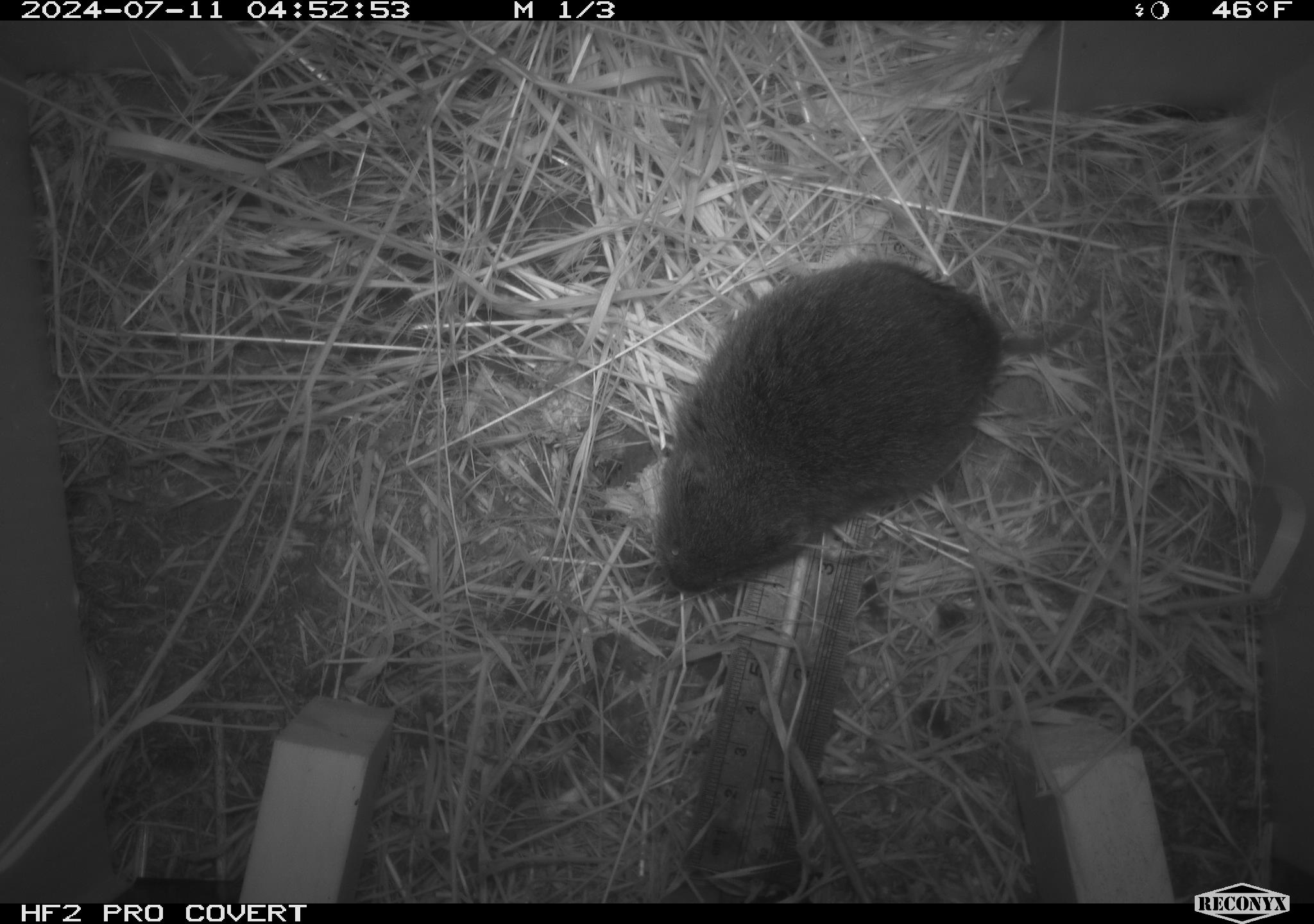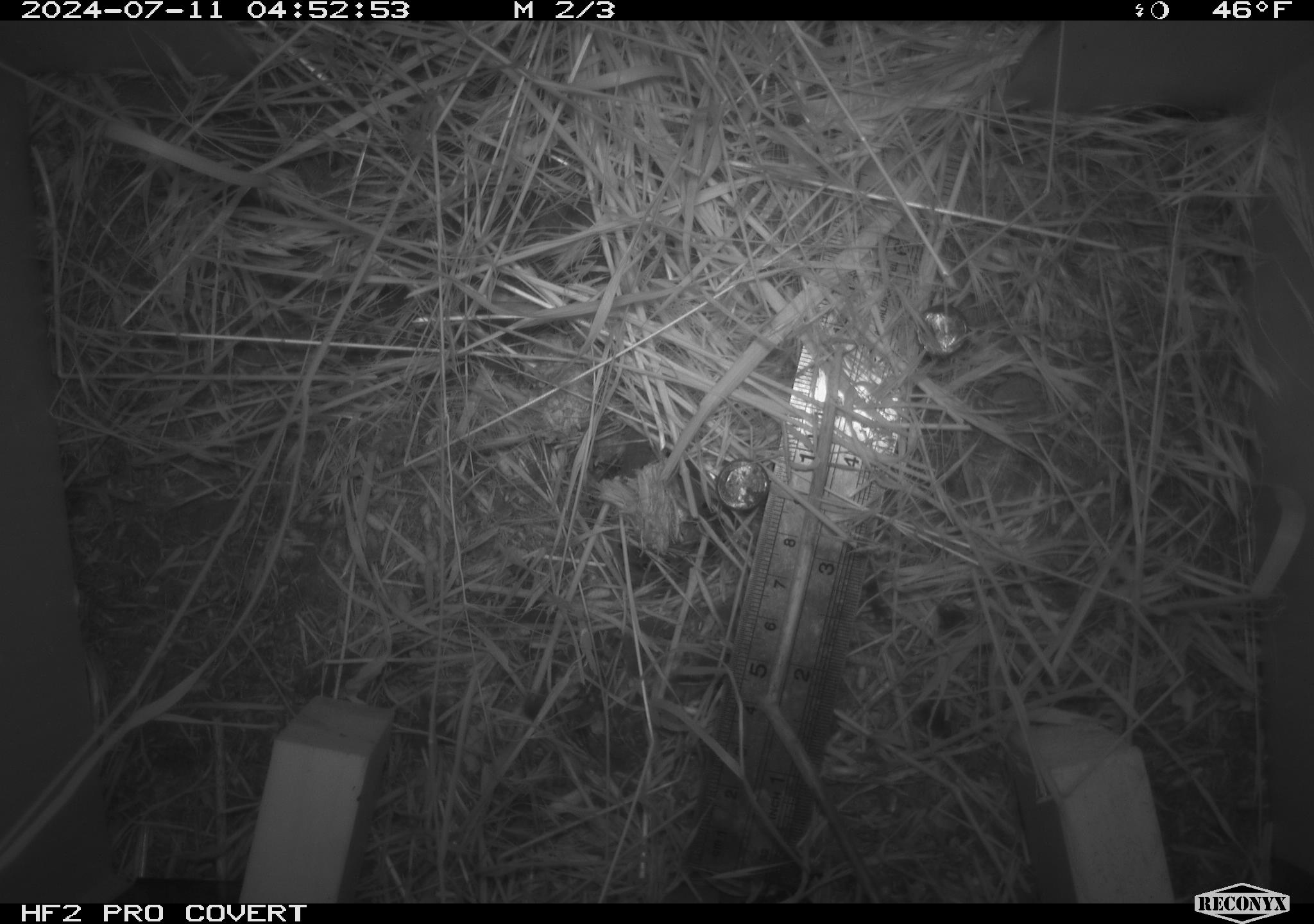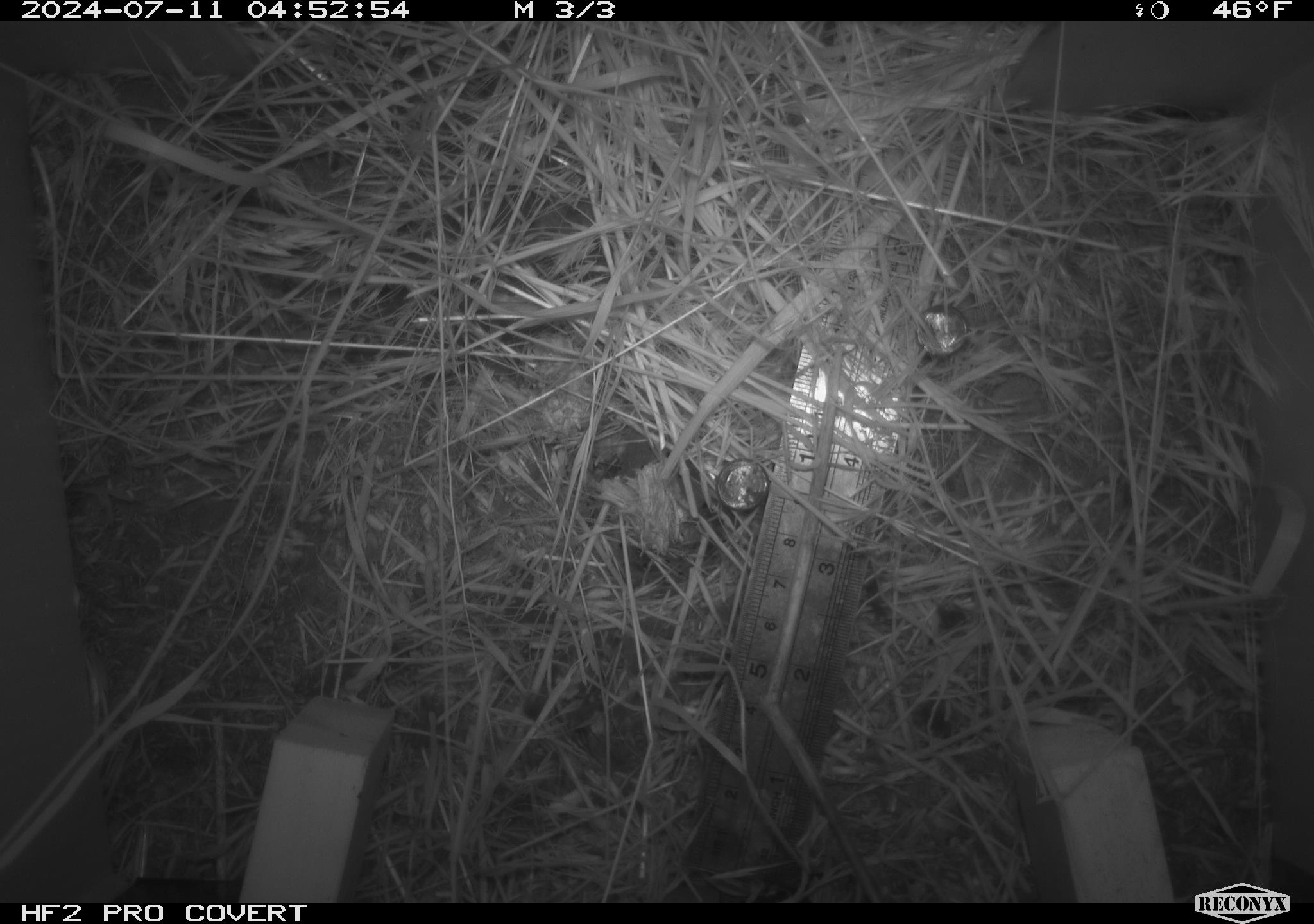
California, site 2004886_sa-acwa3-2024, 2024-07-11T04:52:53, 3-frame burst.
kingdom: Animalia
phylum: Chordata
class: Mammalia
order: Rodentia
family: Cricetidae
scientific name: Arvicolinae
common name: voles, lemmings, and muskrats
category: arvicolinae subfamily